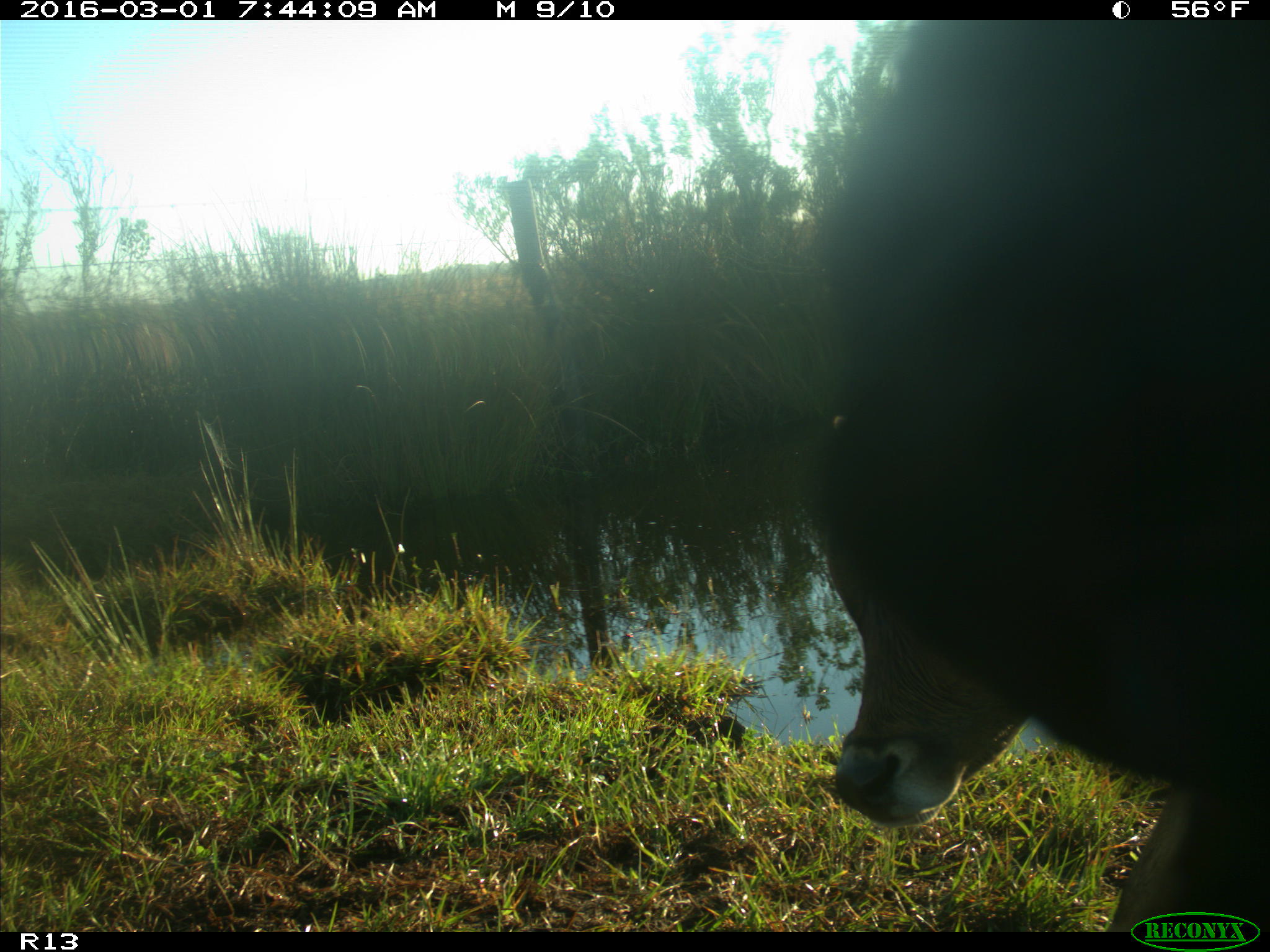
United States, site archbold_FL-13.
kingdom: Animalia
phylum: Chordata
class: Mammalia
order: Artiodactyla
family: Bovidae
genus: Bos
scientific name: Bos taurus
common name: domestic cow